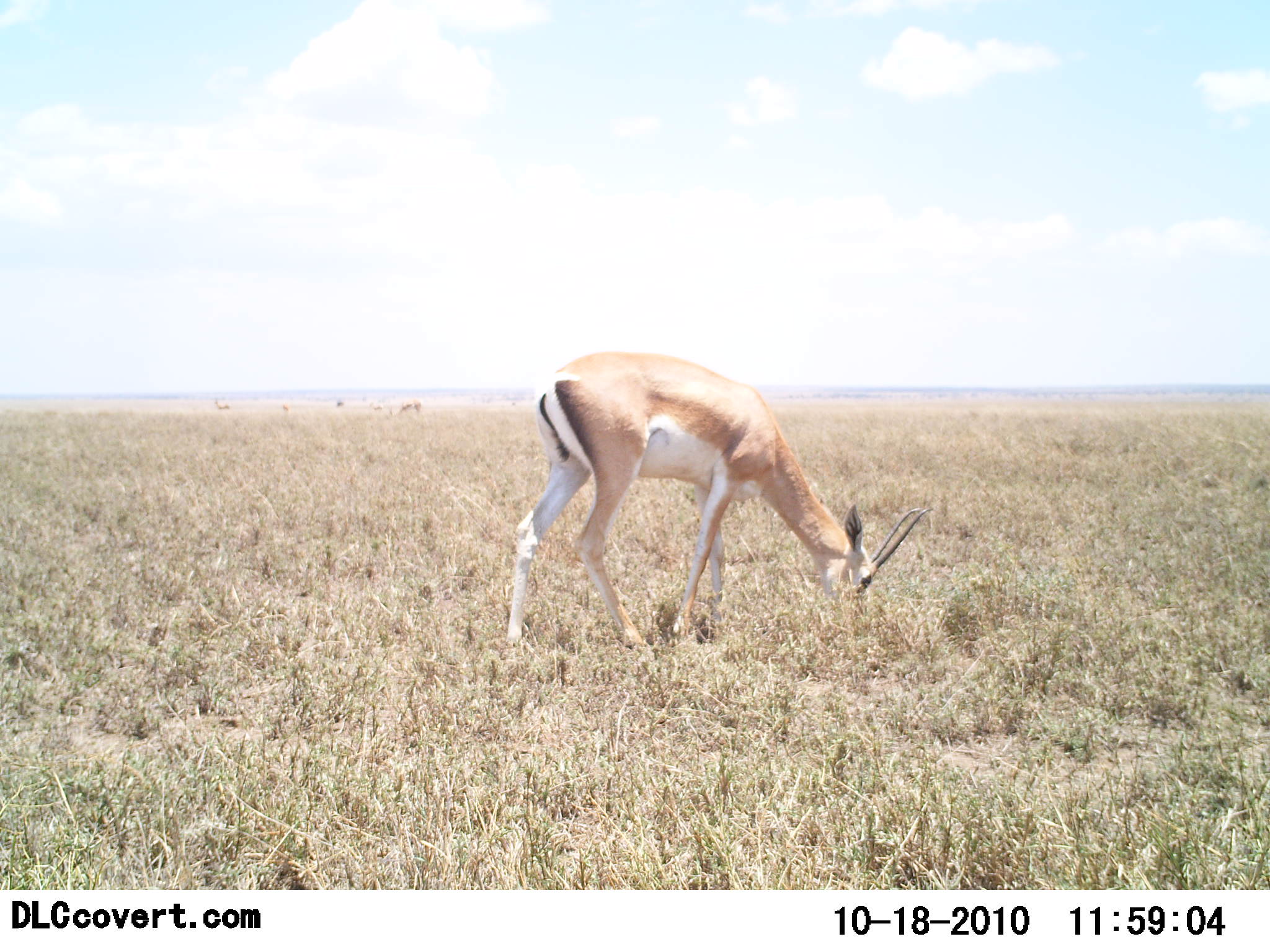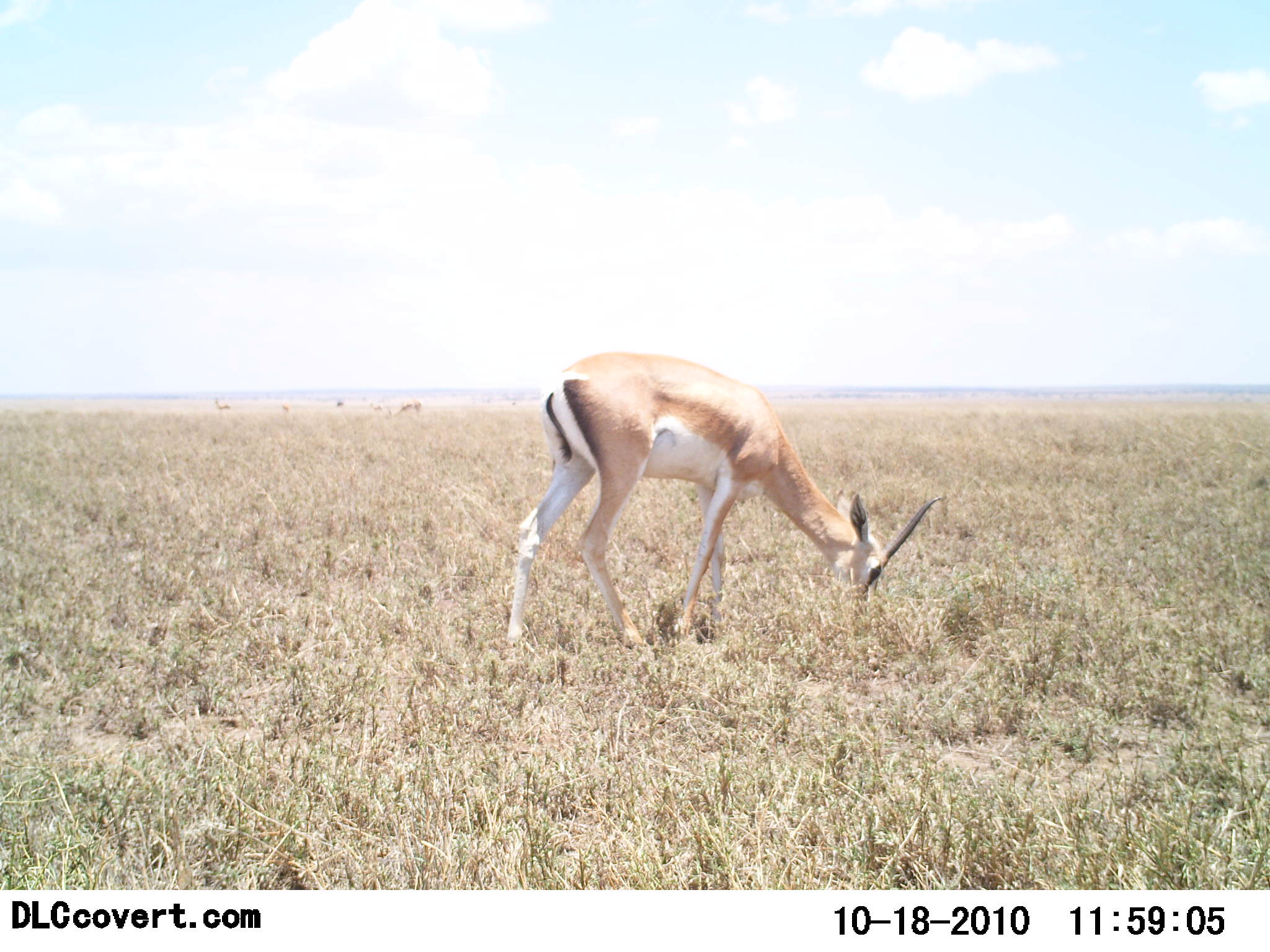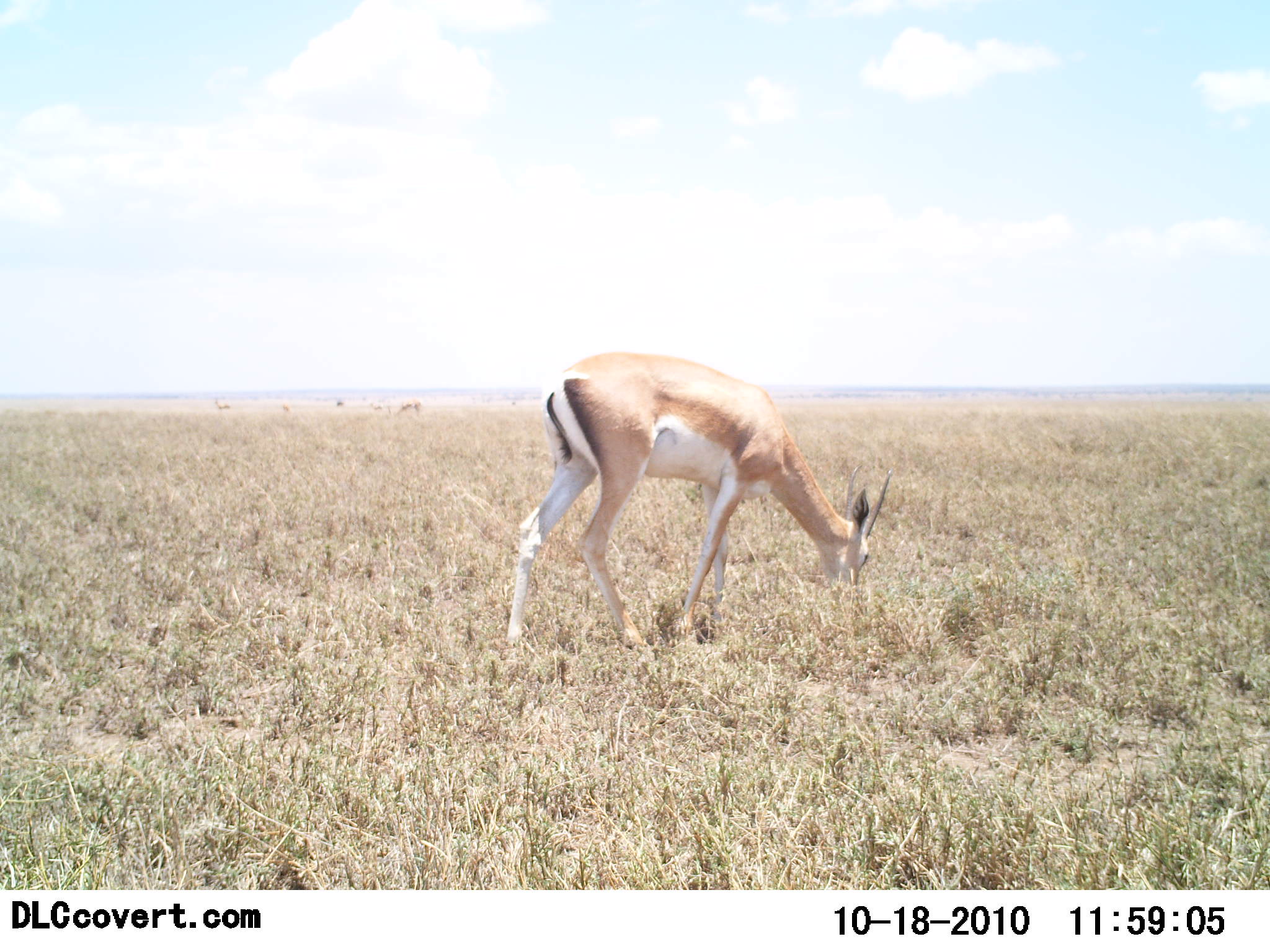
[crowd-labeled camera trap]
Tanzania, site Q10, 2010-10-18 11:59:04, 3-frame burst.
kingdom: Animalia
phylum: Chordata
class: Mammalia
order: Artiodactyla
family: Bovidae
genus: Nanger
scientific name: Nanger granti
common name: grant's gazelle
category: gazellegrants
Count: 1.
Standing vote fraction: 8%.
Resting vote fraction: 0%.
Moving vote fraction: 0%.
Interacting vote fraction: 0%.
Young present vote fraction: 0%.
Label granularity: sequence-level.